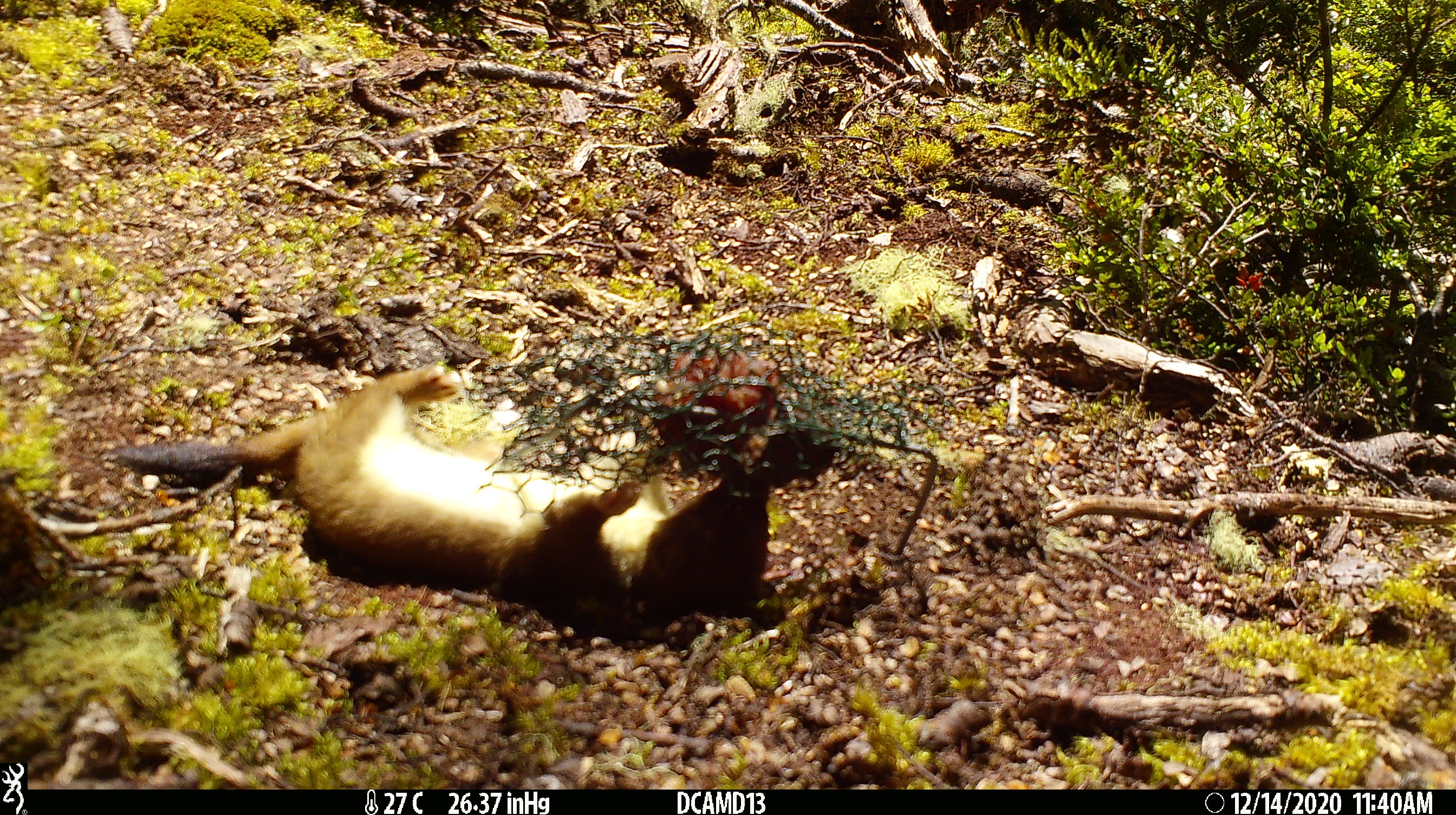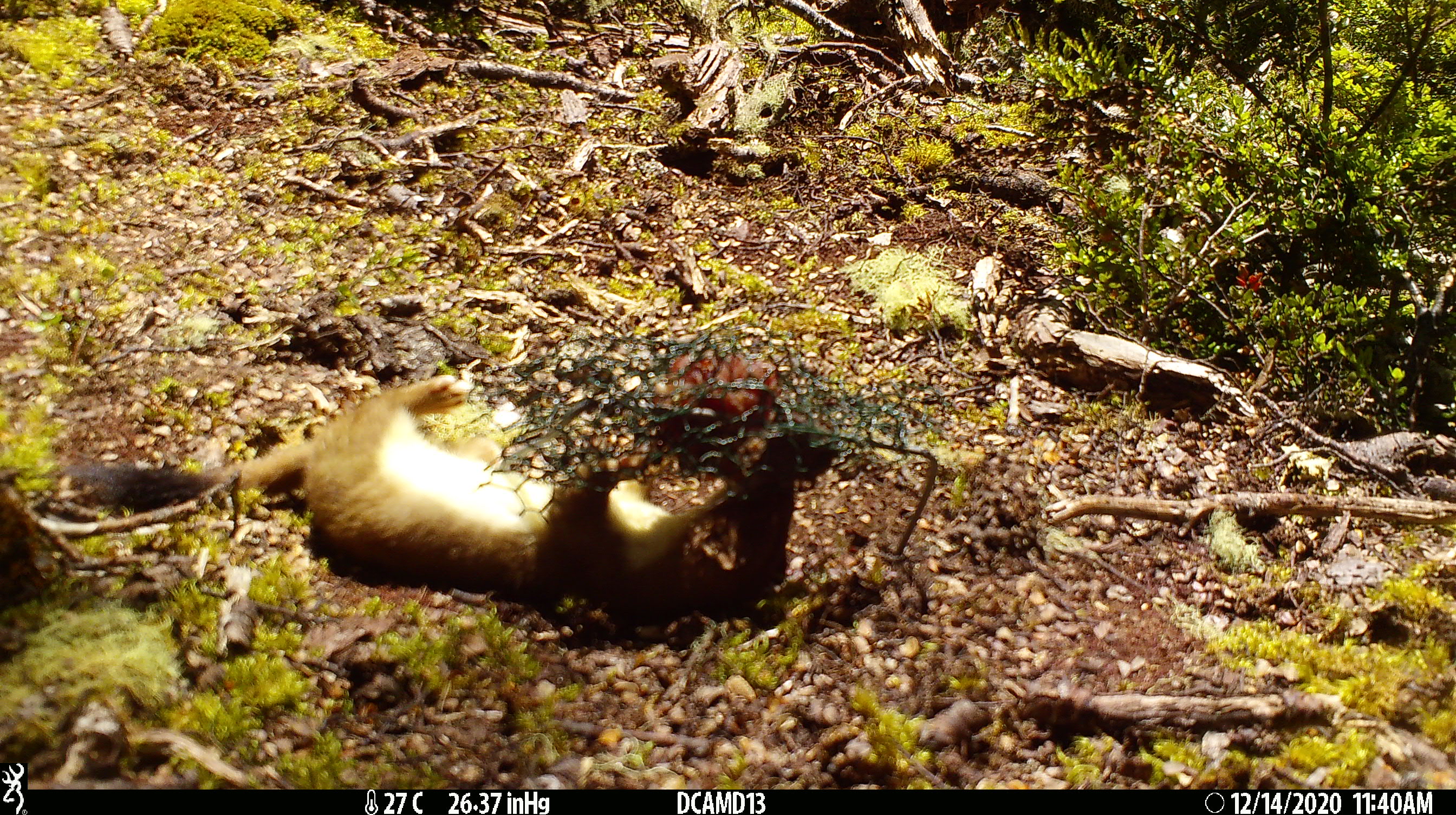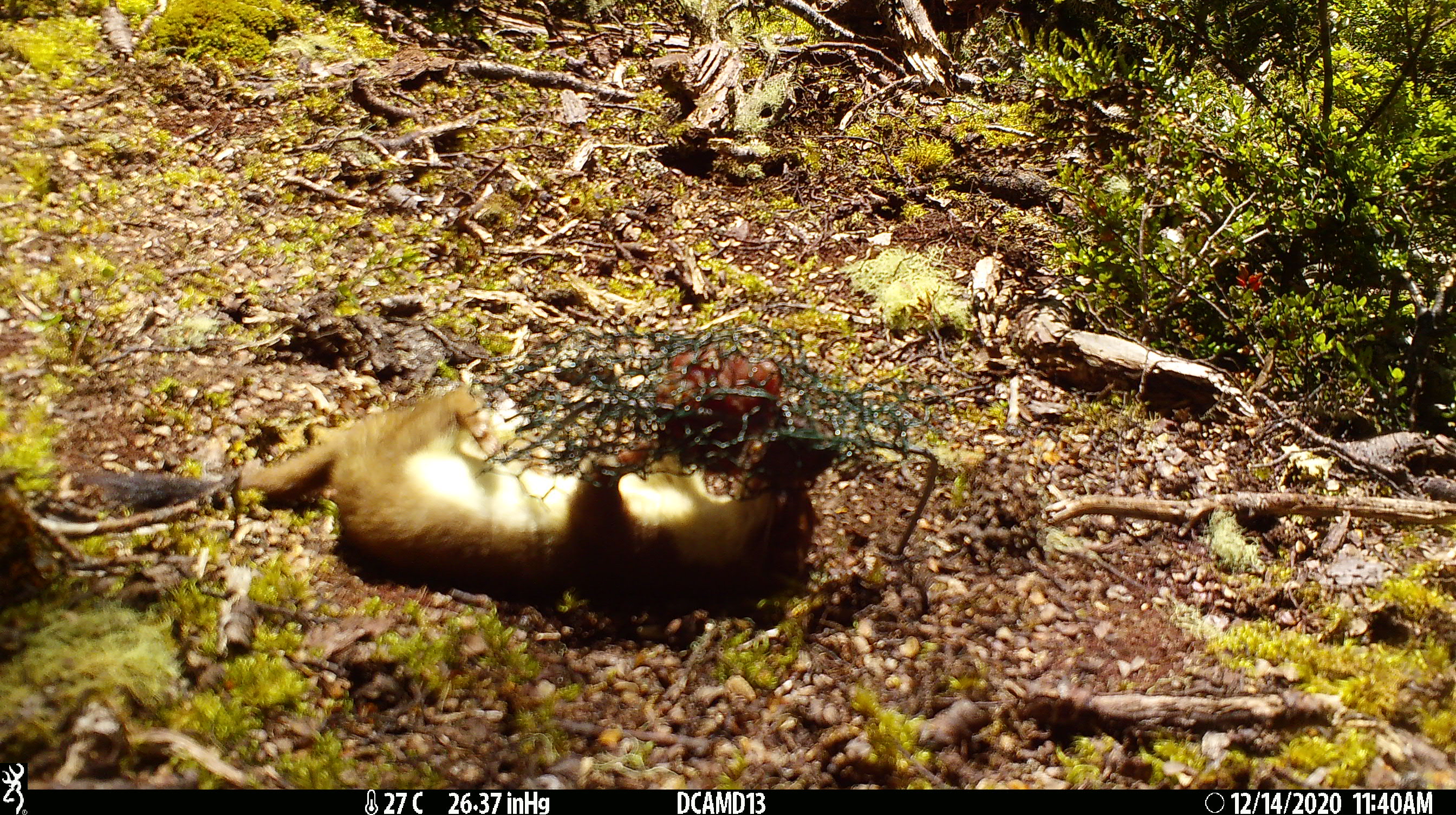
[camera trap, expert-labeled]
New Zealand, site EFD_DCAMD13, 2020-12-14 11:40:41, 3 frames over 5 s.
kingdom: Animalia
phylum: Chordata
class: Mammalia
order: Carnivora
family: Mustelidae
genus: Mustela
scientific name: Mustela erminea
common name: stoat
Stoat (Mustela erminea).